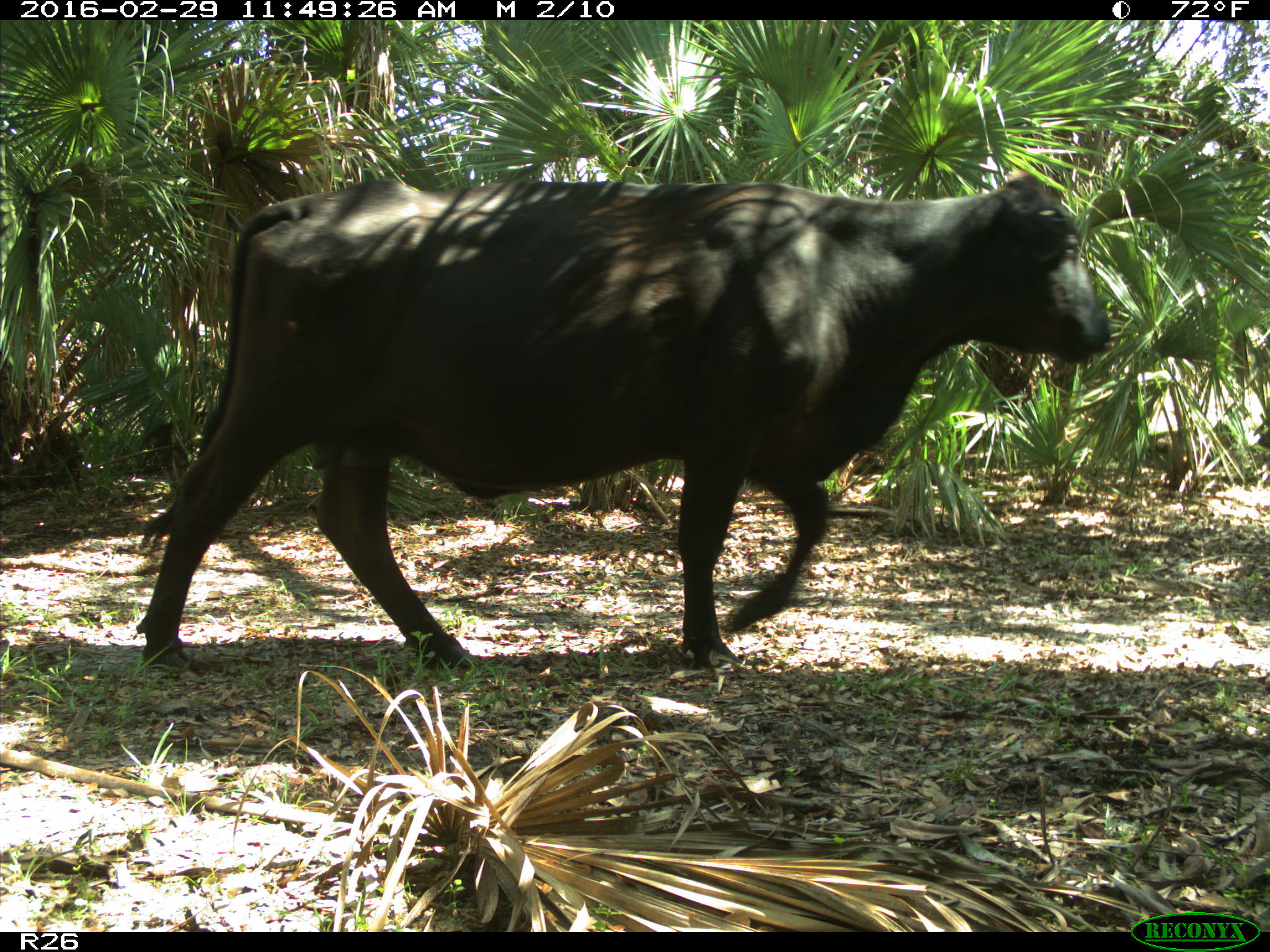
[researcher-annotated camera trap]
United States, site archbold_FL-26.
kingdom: Animalia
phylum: Chordata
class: Mammalia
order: Artiodactyla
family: Bovidae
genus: Bos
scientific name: Bos taurus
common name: domestic cow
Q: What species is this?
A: Bos taurus (domestic cow).